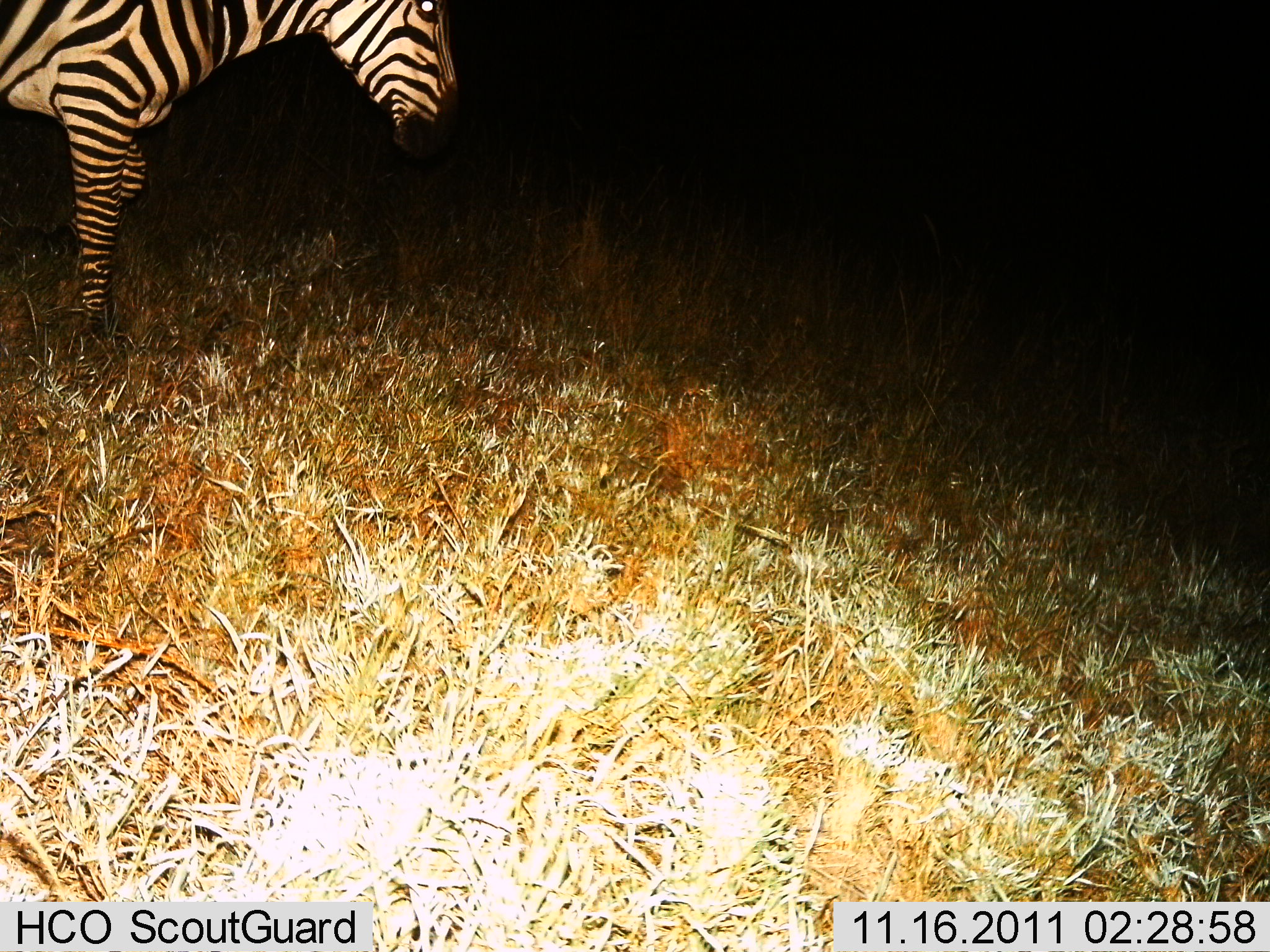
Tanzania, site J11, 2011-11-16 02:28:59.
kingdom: Animalia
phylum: Chordata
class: Mammalia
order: Perissodactyla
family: Equidae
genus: Equus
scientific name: Equus quagga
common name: plains zebra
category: zebra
Zebra (plains zebra) (Equus quagga), count 1. Behavior (volunteer vote fractions): standing 85%, resting 0%, moving 15%, interacting 0%. Young present (vote fraction): 0%. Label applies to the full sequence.